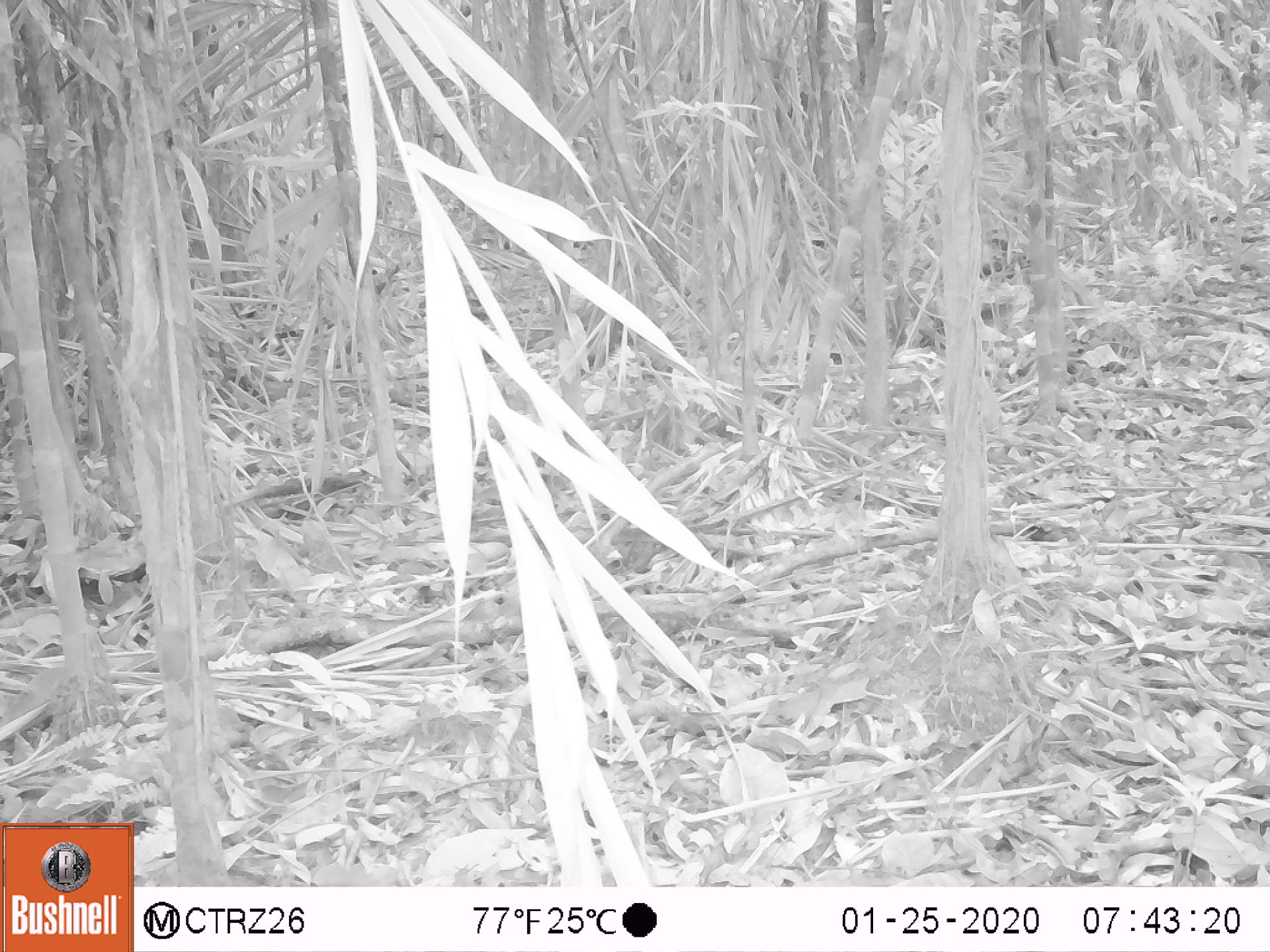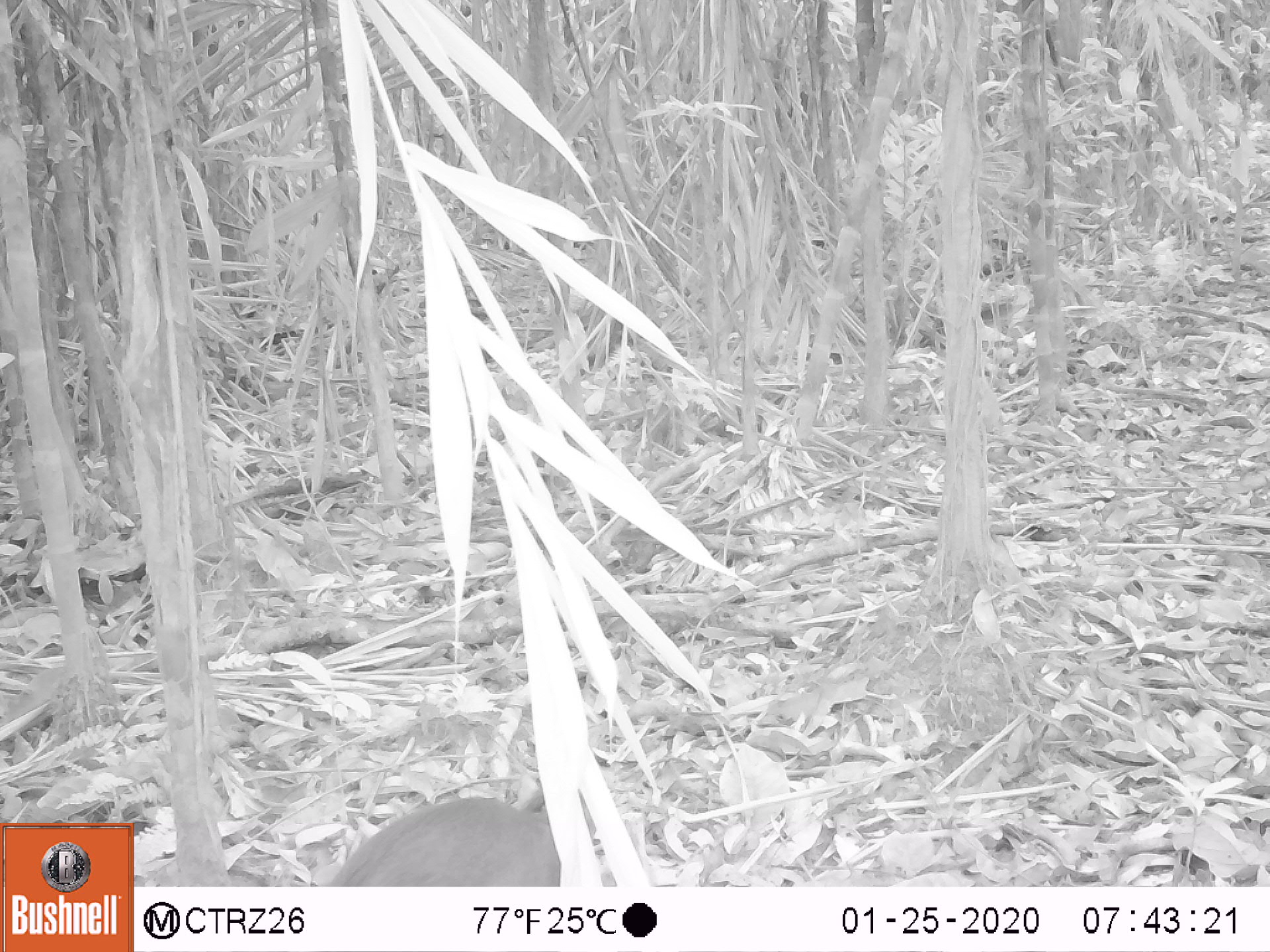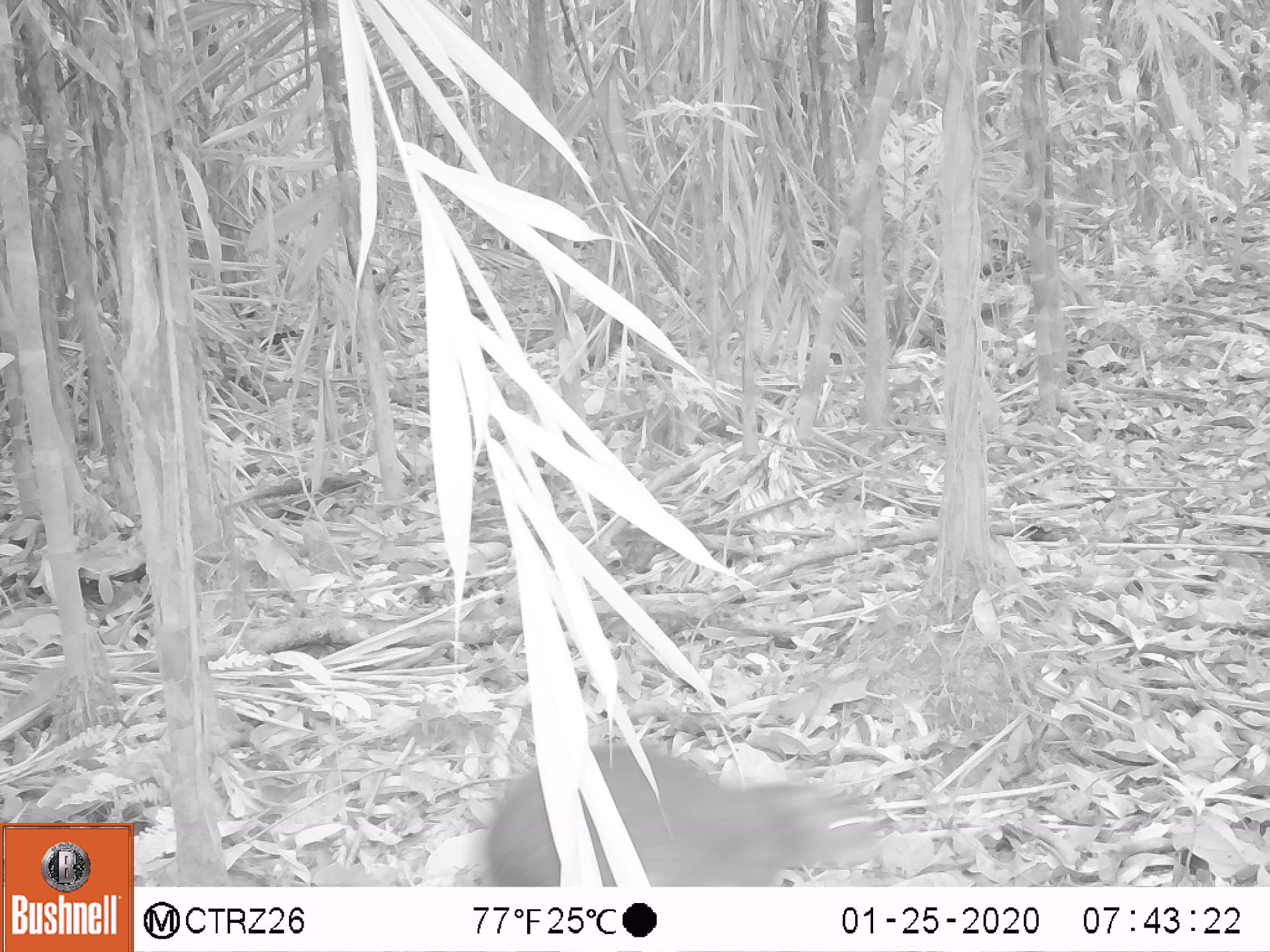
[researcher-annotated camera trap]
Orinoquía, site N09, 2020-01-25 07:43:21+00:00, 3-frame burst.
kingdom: Animalia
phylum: Chordata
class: Mammalia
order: Rodentia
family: Dasyproctidae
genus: Dasyprocta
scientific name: Dasyprocta fuliginosa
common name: black agouti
Black agouti (Dasyprocta fuliginosa).